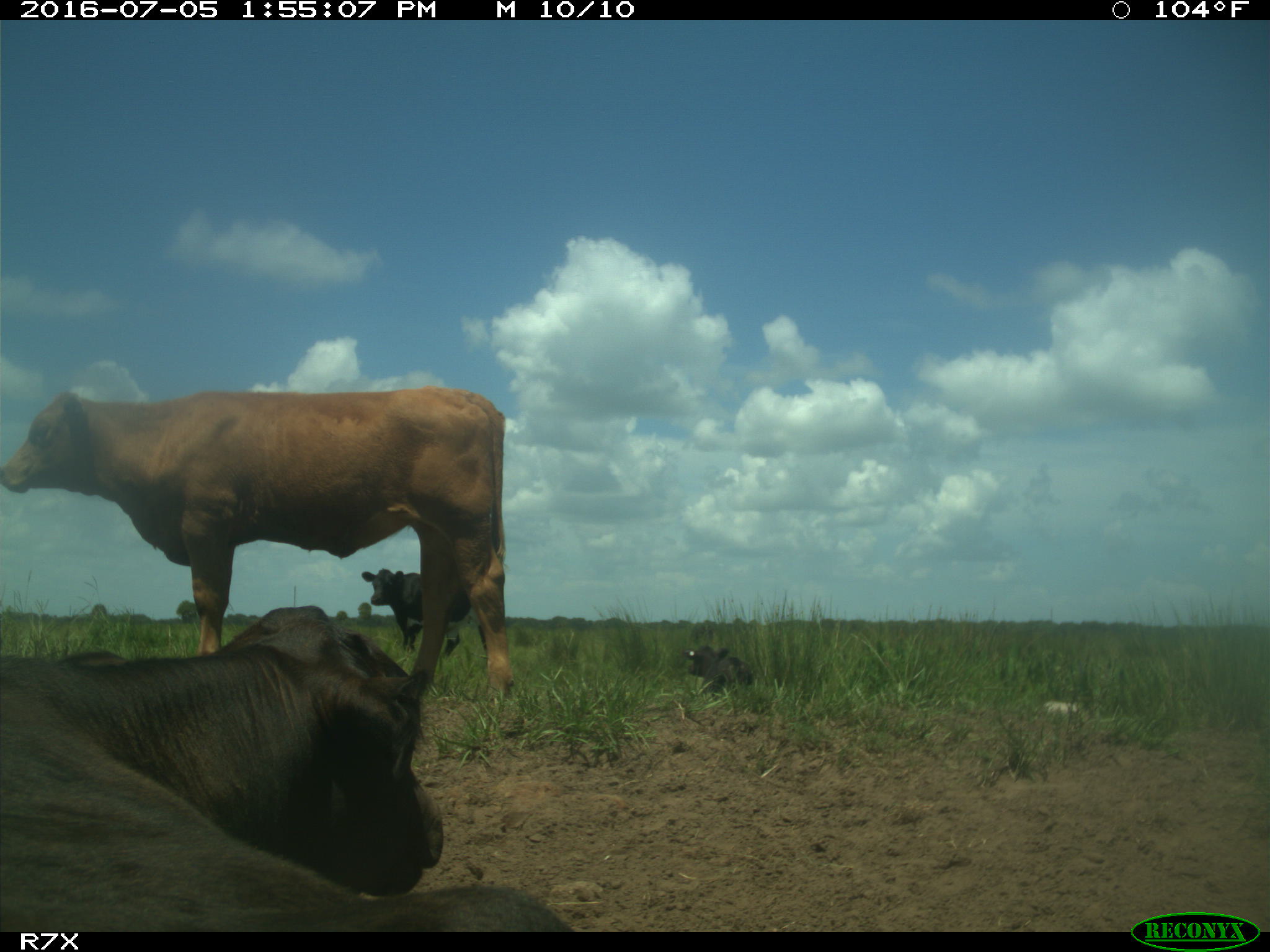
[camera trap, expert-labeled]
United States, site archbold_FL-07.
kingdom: Animalia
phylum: Chordata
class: Mammalia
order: Artiodactyla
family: Bovidae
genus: Bos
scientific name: Bos taurus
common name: domestic cow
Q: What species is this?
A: Bos taurus (domestic cow).